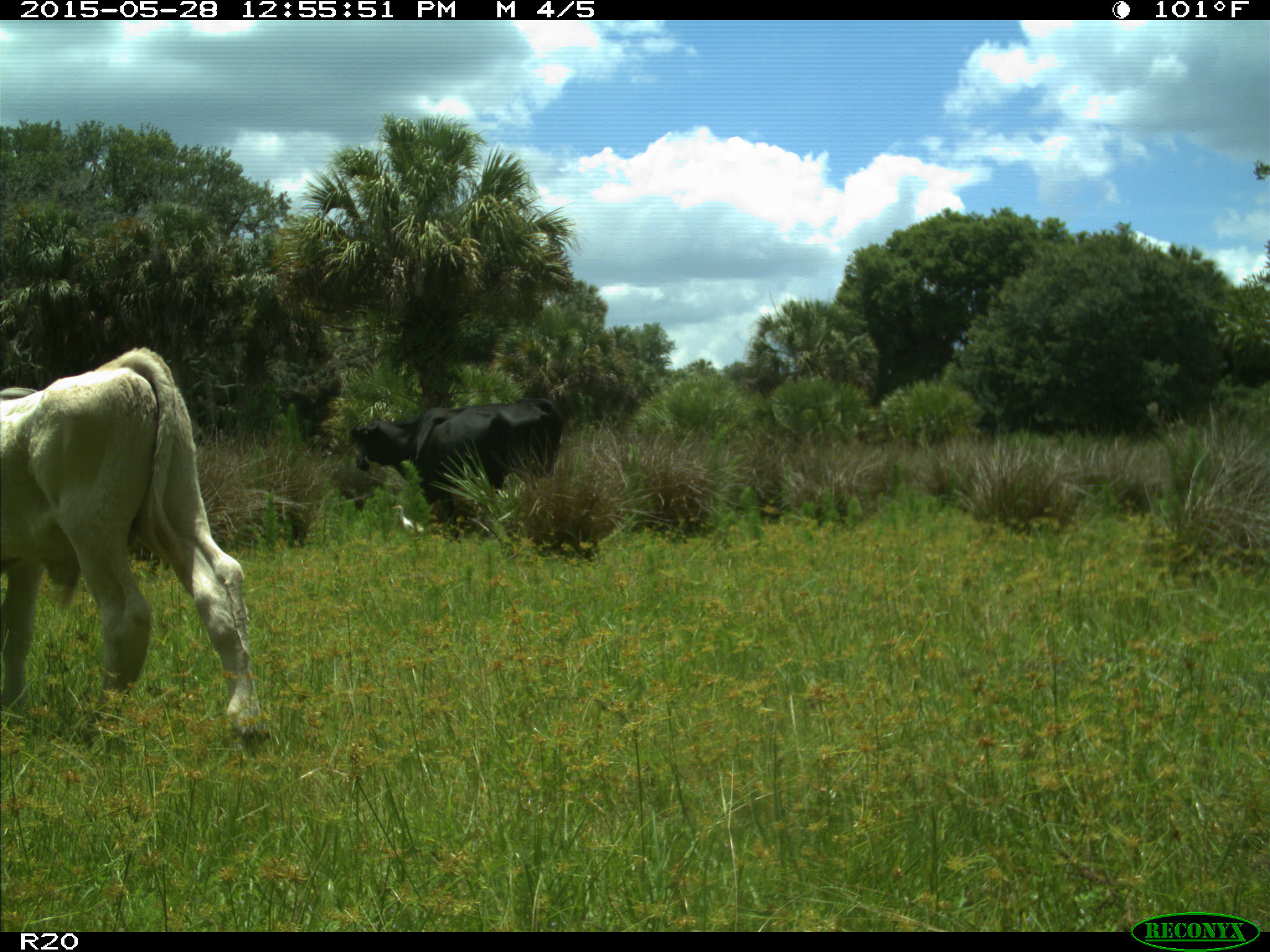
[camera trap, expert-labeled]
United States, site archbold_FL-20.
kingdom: Animalia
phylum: Chordata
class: Mammalia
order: Artiodactyla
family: Bovidae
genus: Bos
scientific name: Bos taurus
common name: domestic cow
Bos taurus (domestic cow).